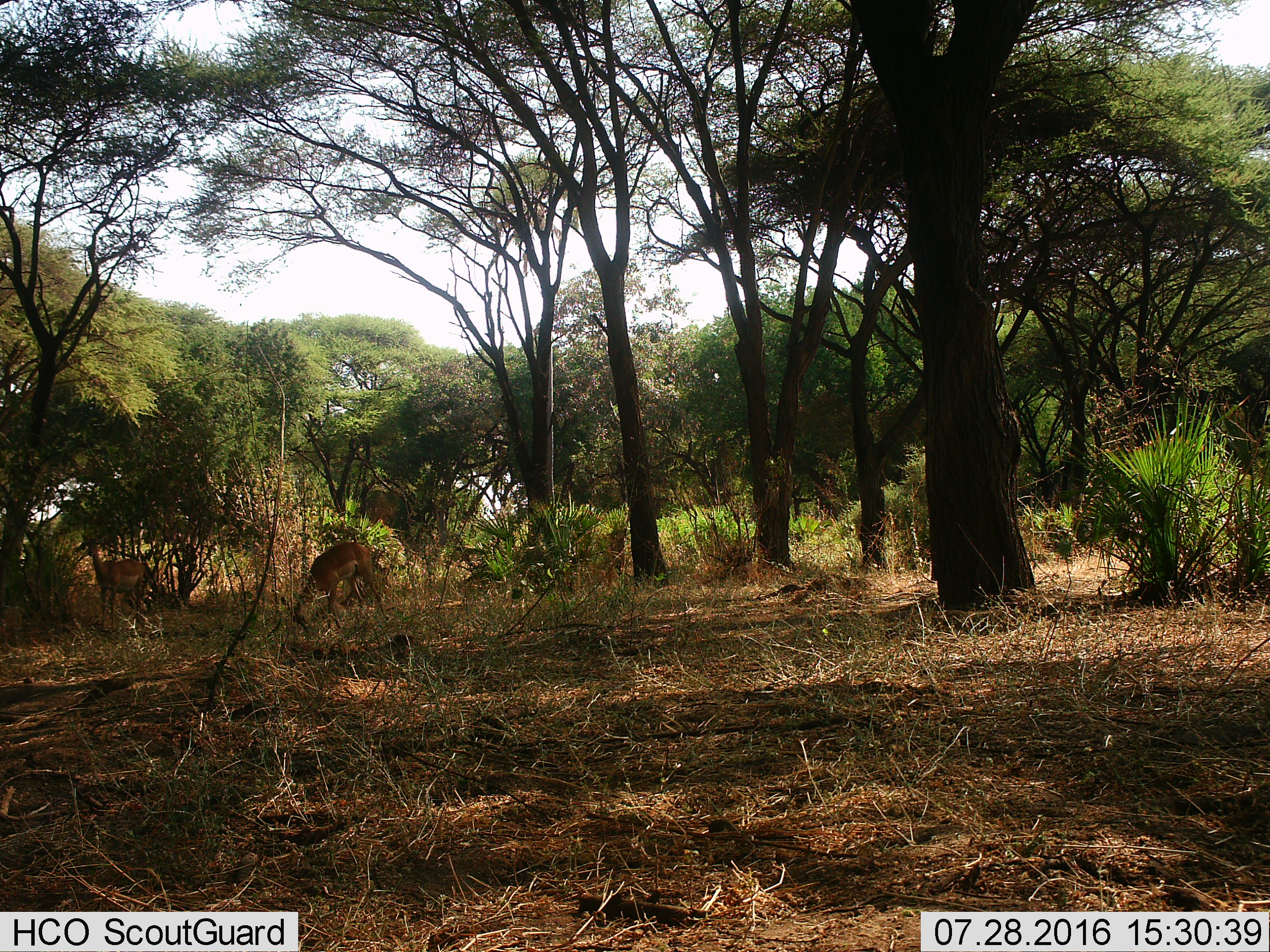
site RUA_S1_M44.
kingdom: Animalia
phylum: Chordata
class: Mammalia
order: Artiodactyla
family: Bovidae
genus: Aepyceros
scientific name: Aepyceros melampus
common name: impala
Impala (Aepyceros melampus), count 2. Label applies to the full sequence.